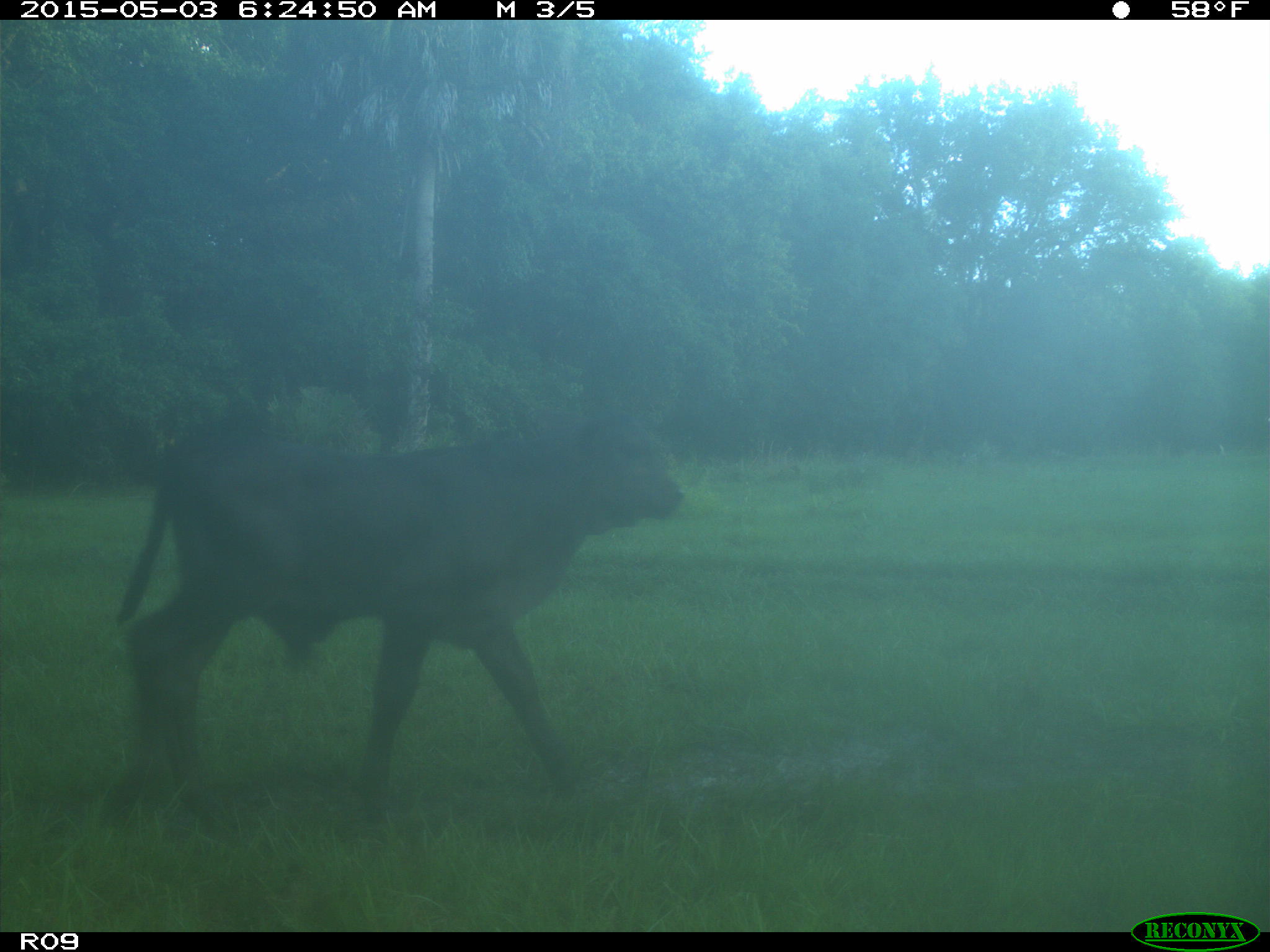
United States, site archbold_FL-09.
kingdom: Animalia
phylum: Chordata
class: Mammalia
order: Artiodactyla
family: Bovidae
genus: Bos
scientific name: Bos taurus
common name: domestic cow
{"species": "Bos taurus (domestic cow)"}